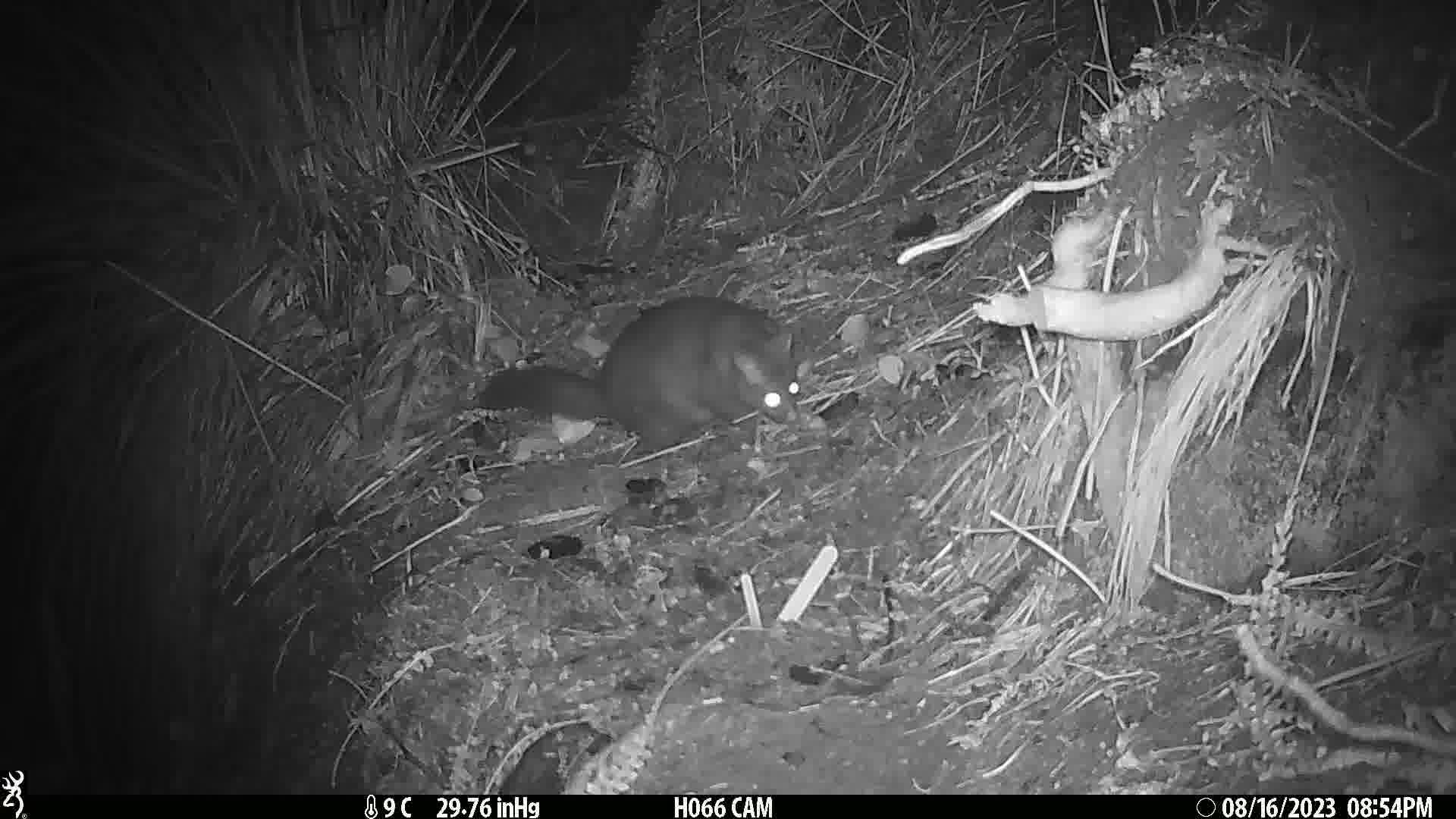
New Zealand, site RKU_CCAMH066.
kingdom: Animalia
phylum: Chordata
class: Mammalia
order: Diprotodontia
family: Phalangeridae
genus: Trichosurus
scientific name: Trichosurus vulpecula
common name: common brushtail possum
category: possum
Possum (common brushtail possum) (Trichosurus vulpecula).